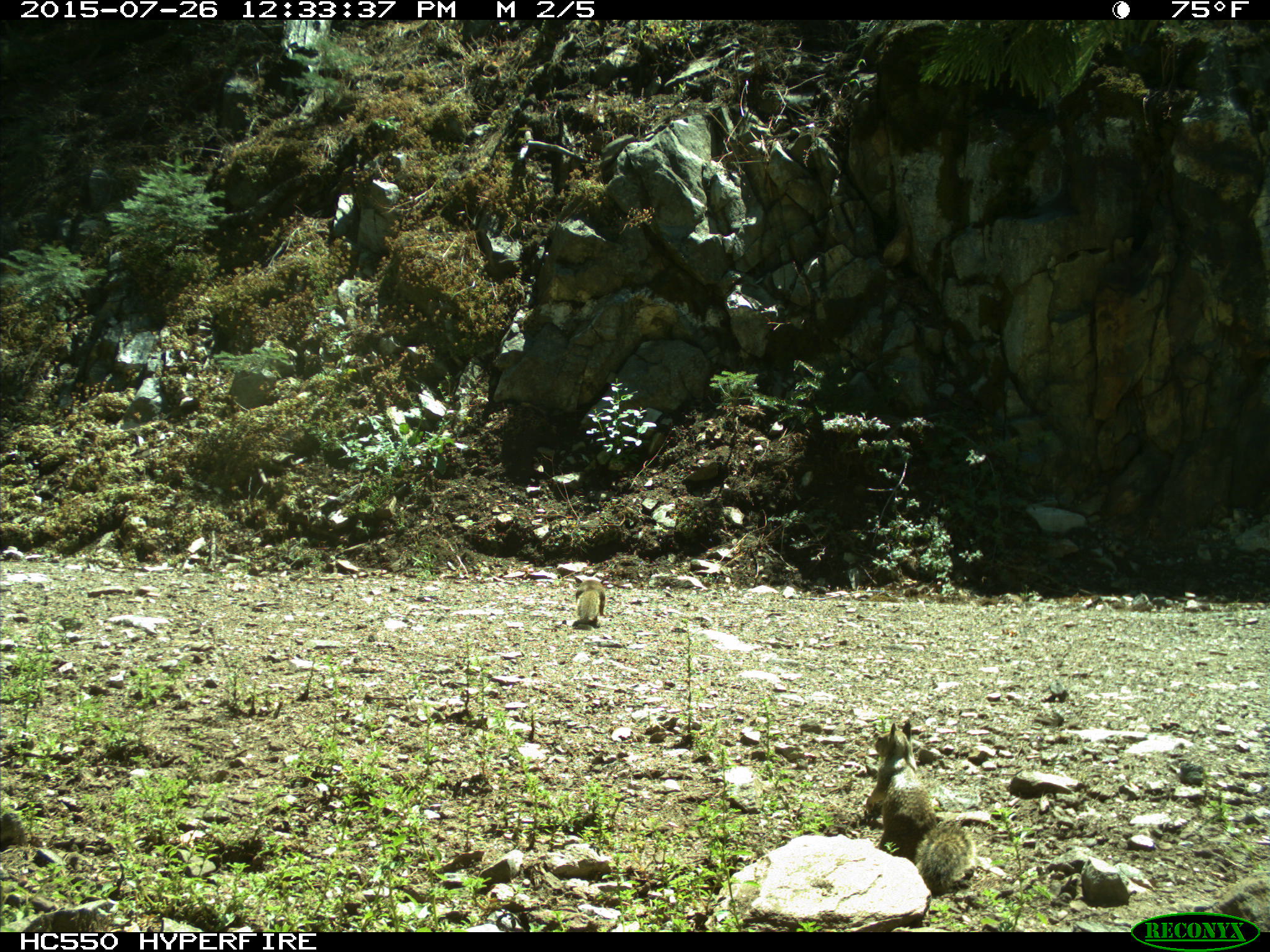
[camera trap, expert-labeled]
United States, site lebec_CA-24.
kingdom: Animalia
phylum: Chordata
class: Mammalia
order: Rodentia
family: Sciuridae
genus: Otospermophilus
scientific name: Otospermophilus beecheyi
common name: california ground squirrel